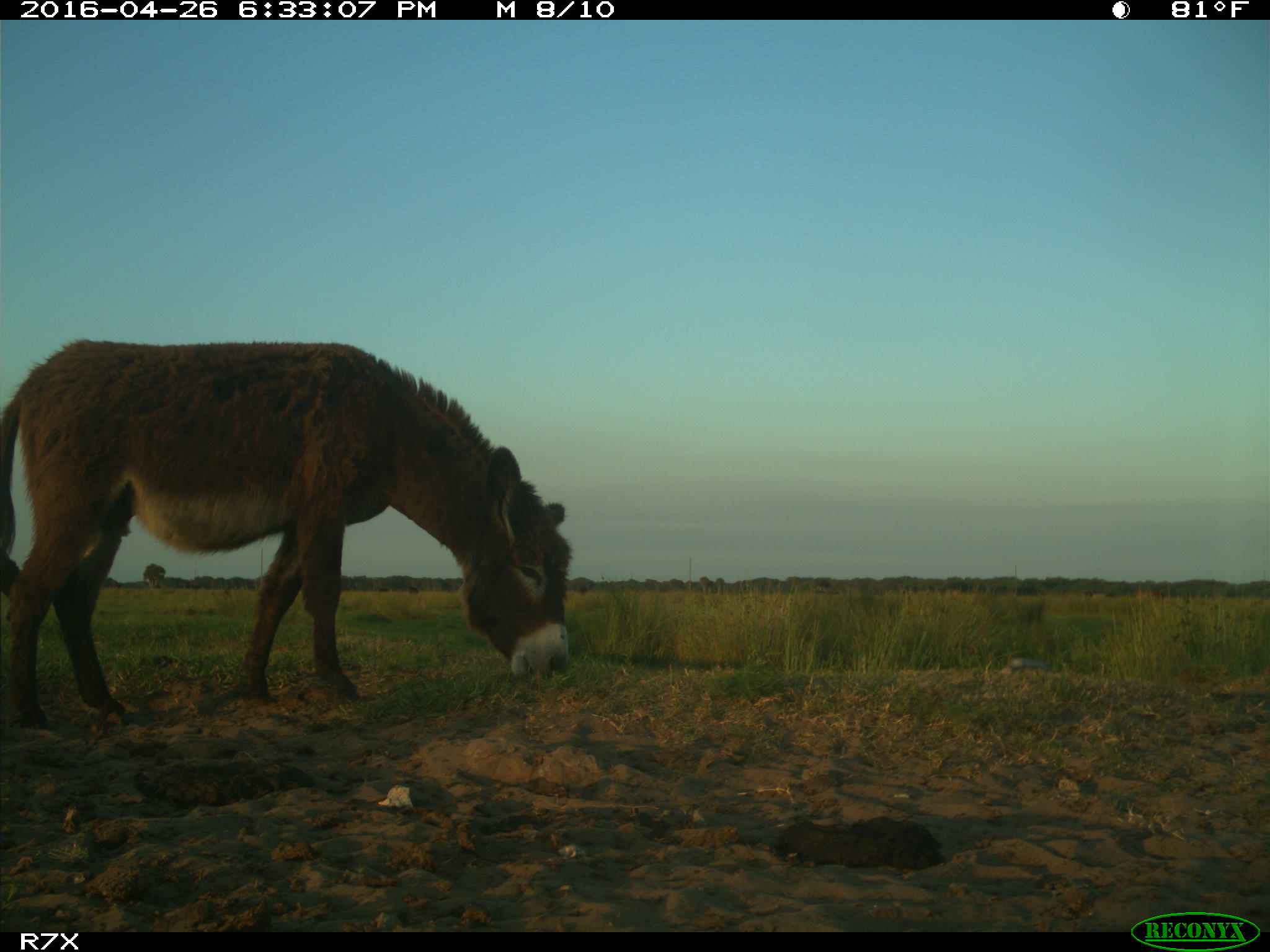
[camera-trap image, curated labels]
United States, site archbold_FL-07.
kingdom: Animalia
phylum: Chordata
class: Mammalia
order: Artiodactyla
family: Bovidae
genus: Bos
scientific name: Bos taurus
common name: domestic cow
Bos taurus (domestic cow).